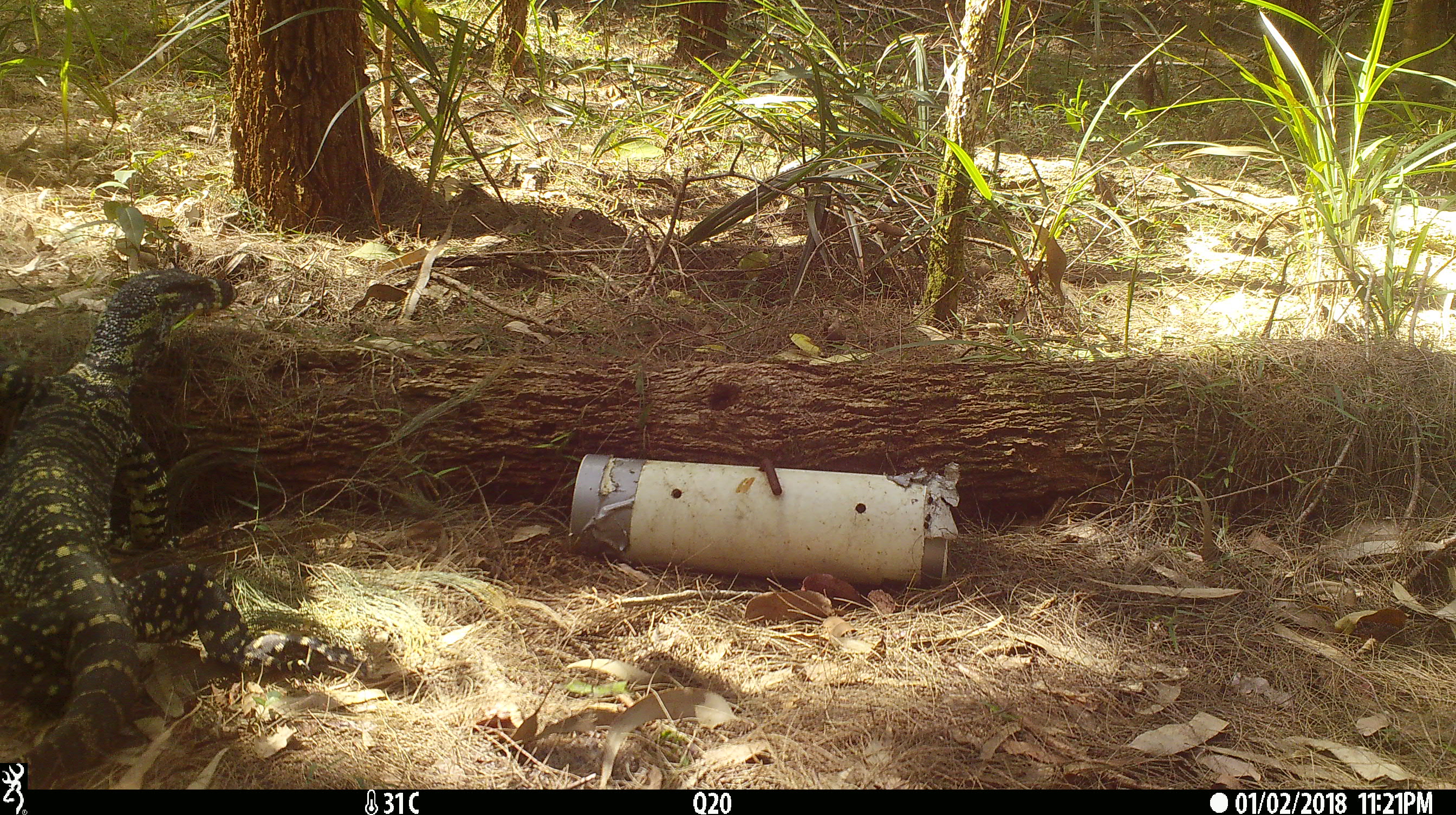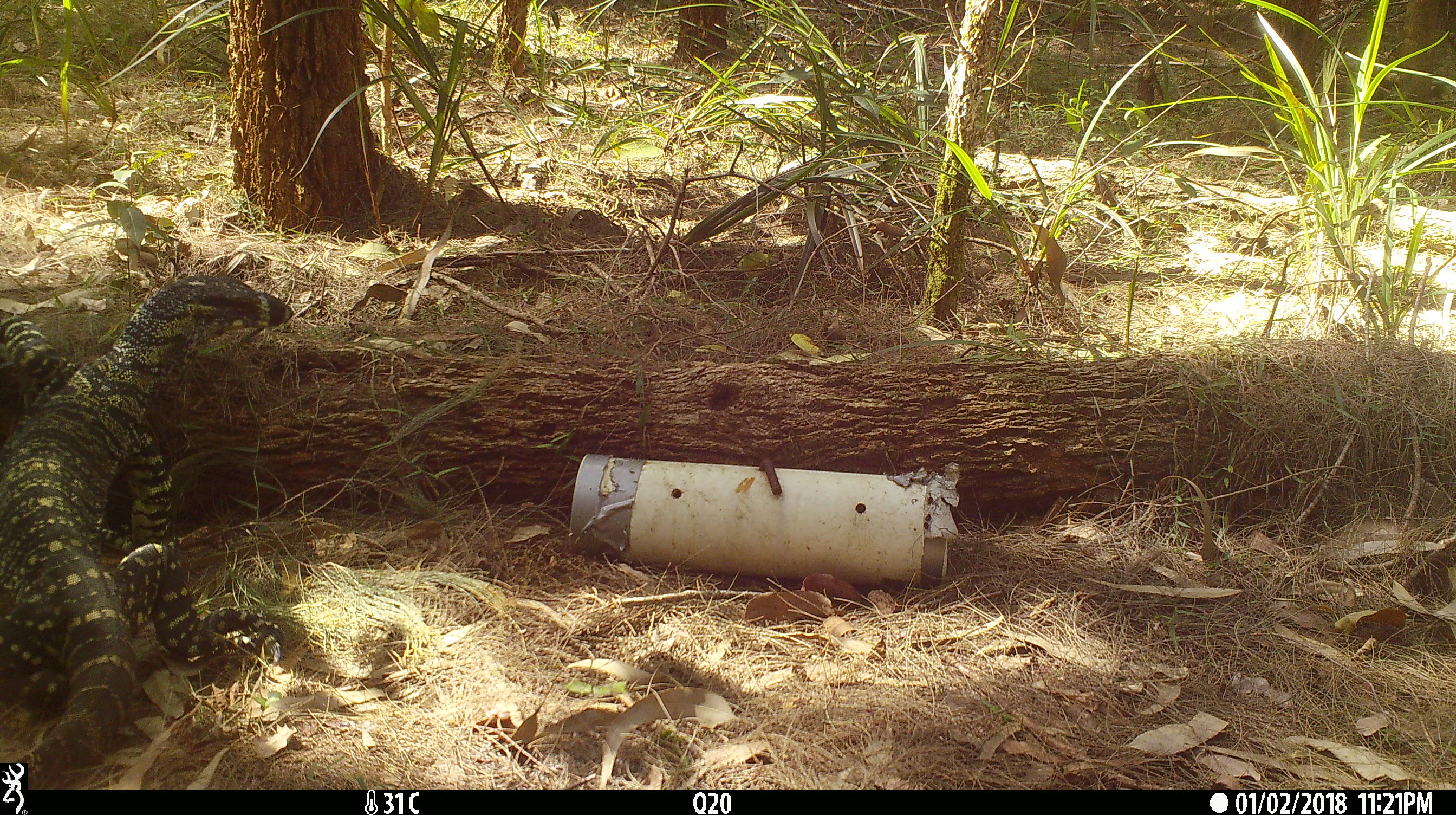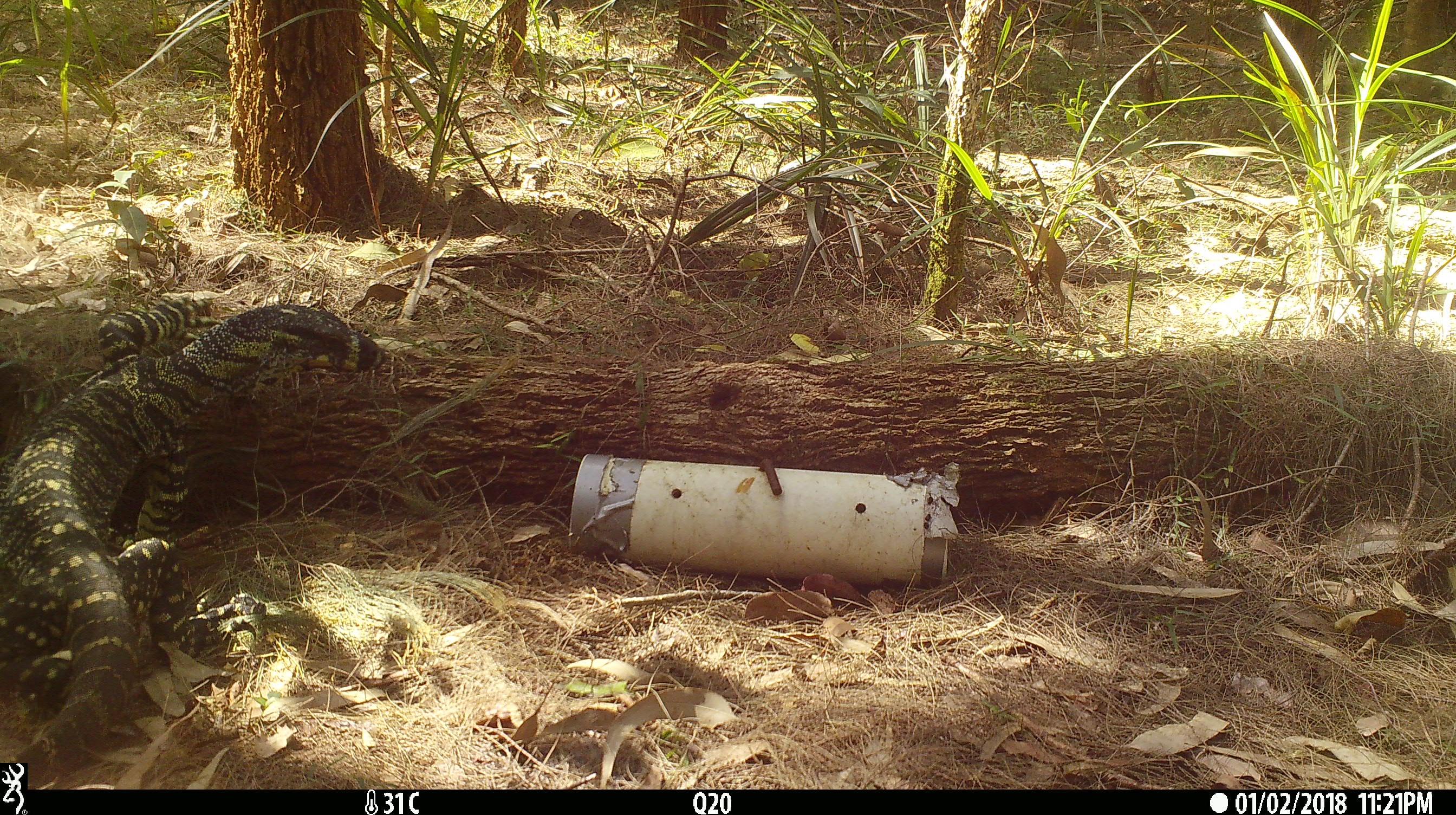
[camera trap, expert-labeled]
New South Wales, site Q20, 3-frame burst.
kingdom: Animalia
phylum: Chordata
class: Reptilia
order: Squamata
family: Varanidae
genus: Varanus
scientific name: Varanus varius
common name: lace monitor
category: goanna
Goanna (lace monitor) (Varanus varius).